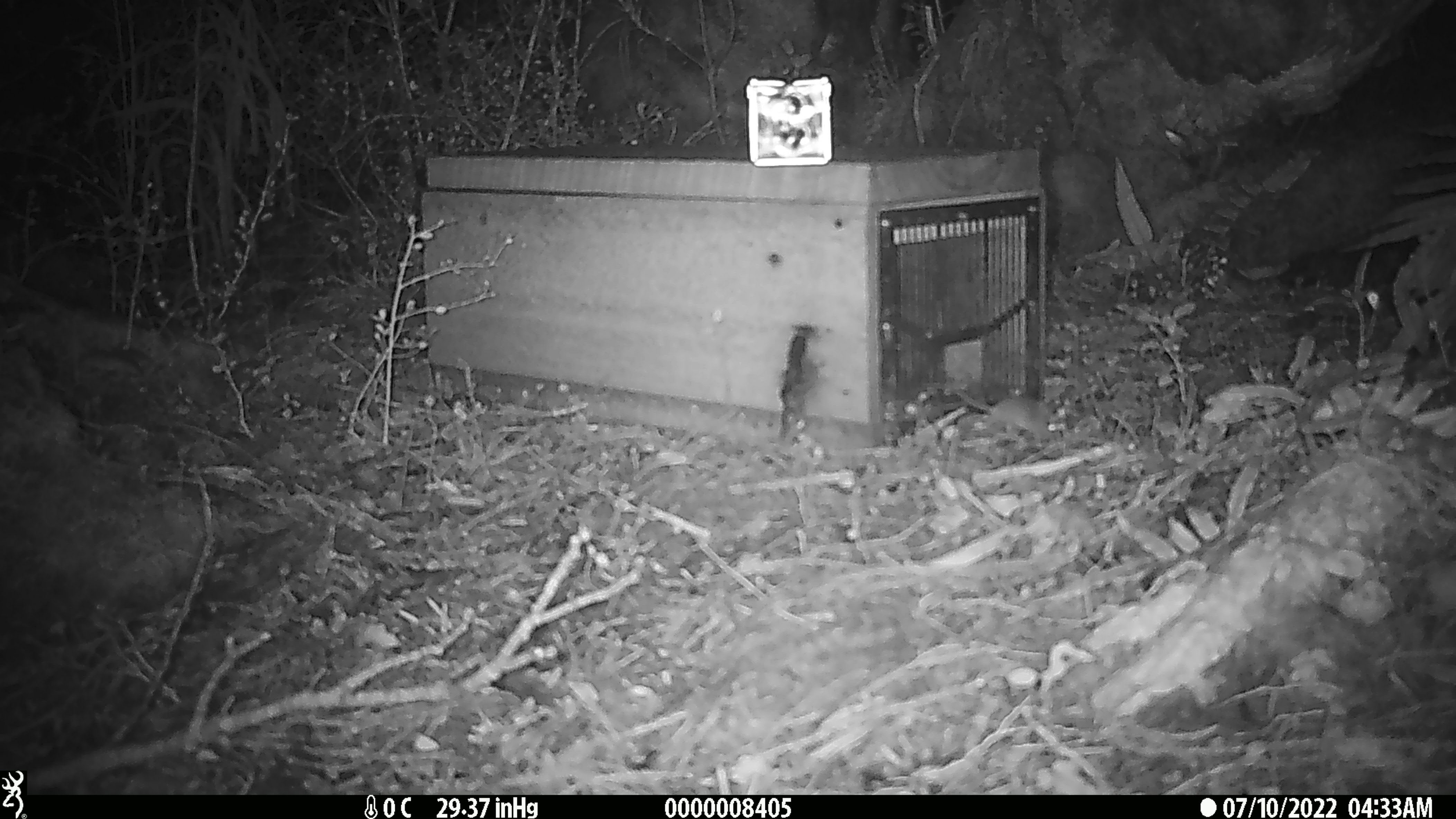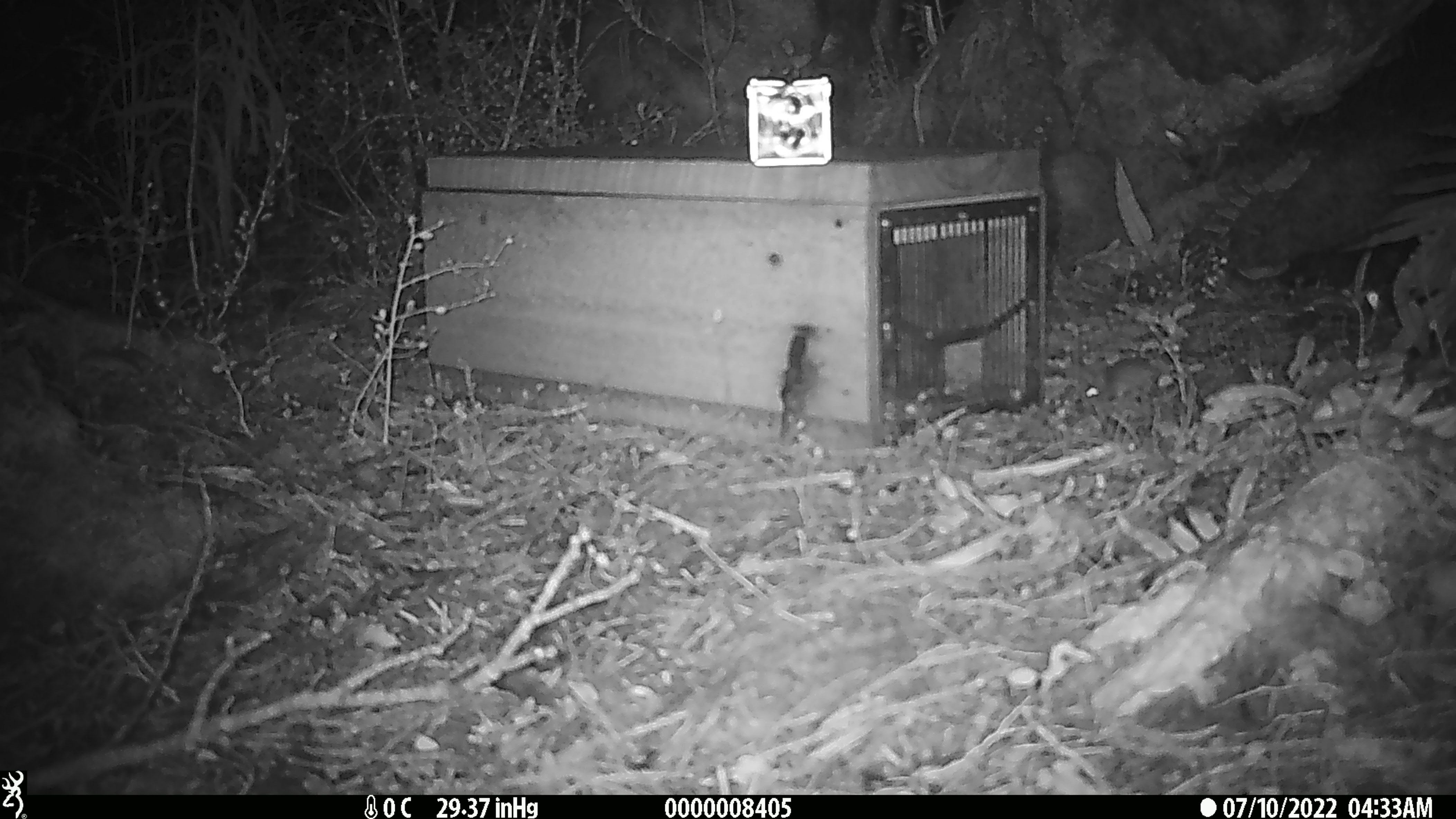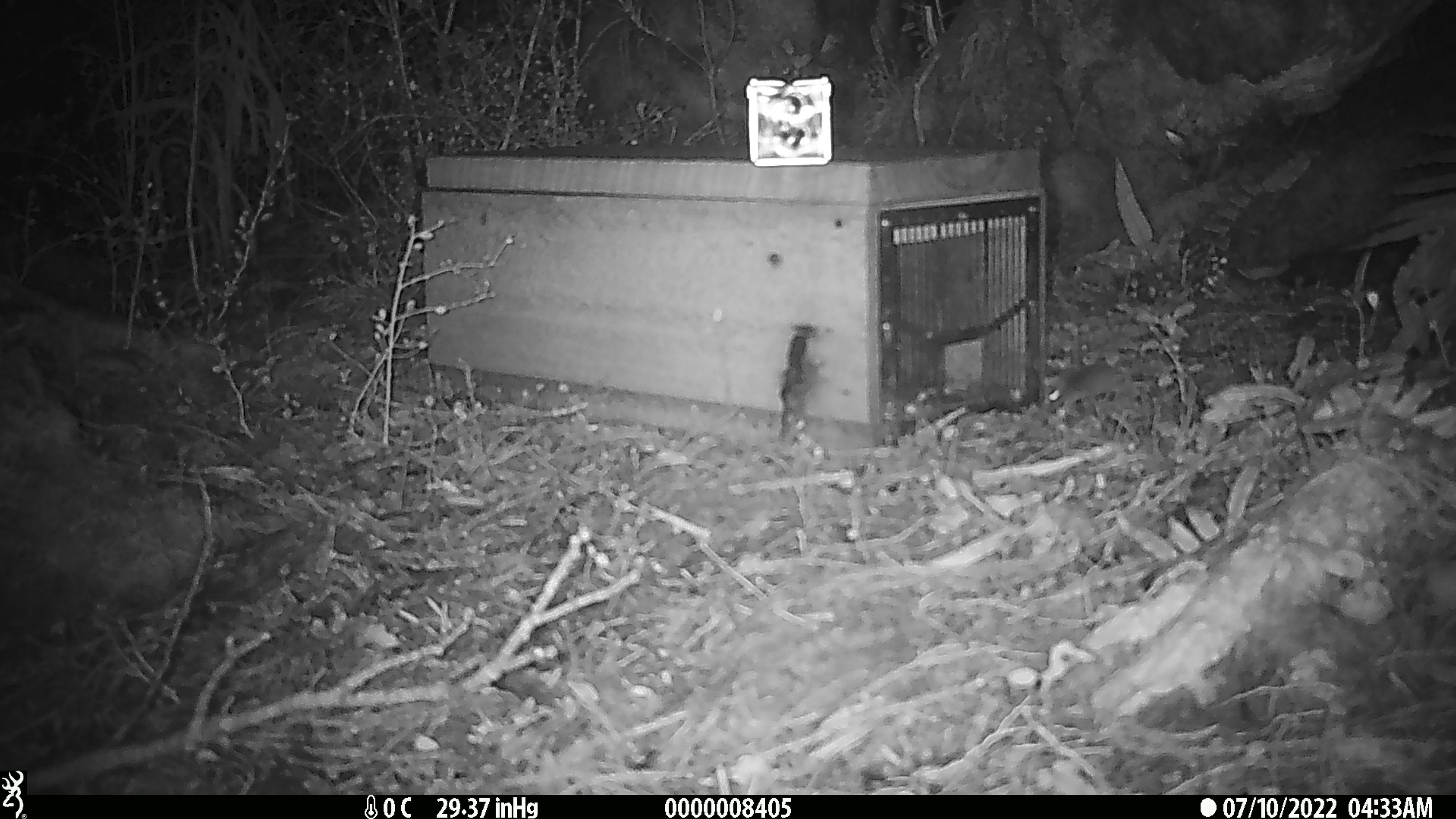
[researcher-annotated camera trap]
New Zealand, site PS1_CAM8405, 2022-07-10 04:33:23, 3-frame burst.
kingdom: Animalia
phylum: Chordata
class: Mammalia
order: Rodentia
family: Muridae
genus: Mus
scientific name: Mus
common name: mouse